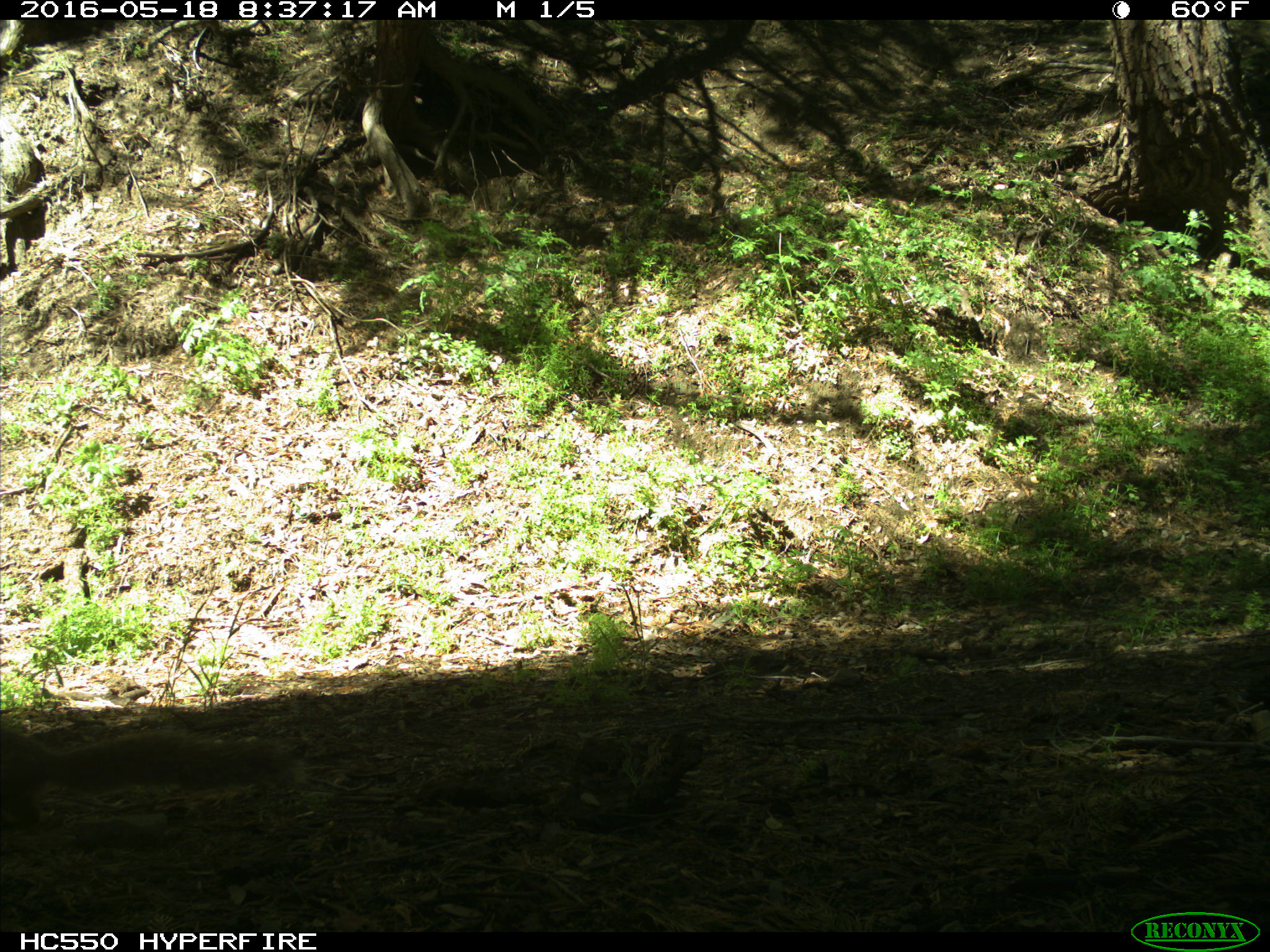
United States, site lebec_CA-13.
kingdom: Animalia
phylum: Chordata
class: Mammalia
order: Rodentia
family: Sciuridae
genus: Otospermophilus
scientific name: Otospermophilus beecheyi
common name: california ground squirrel